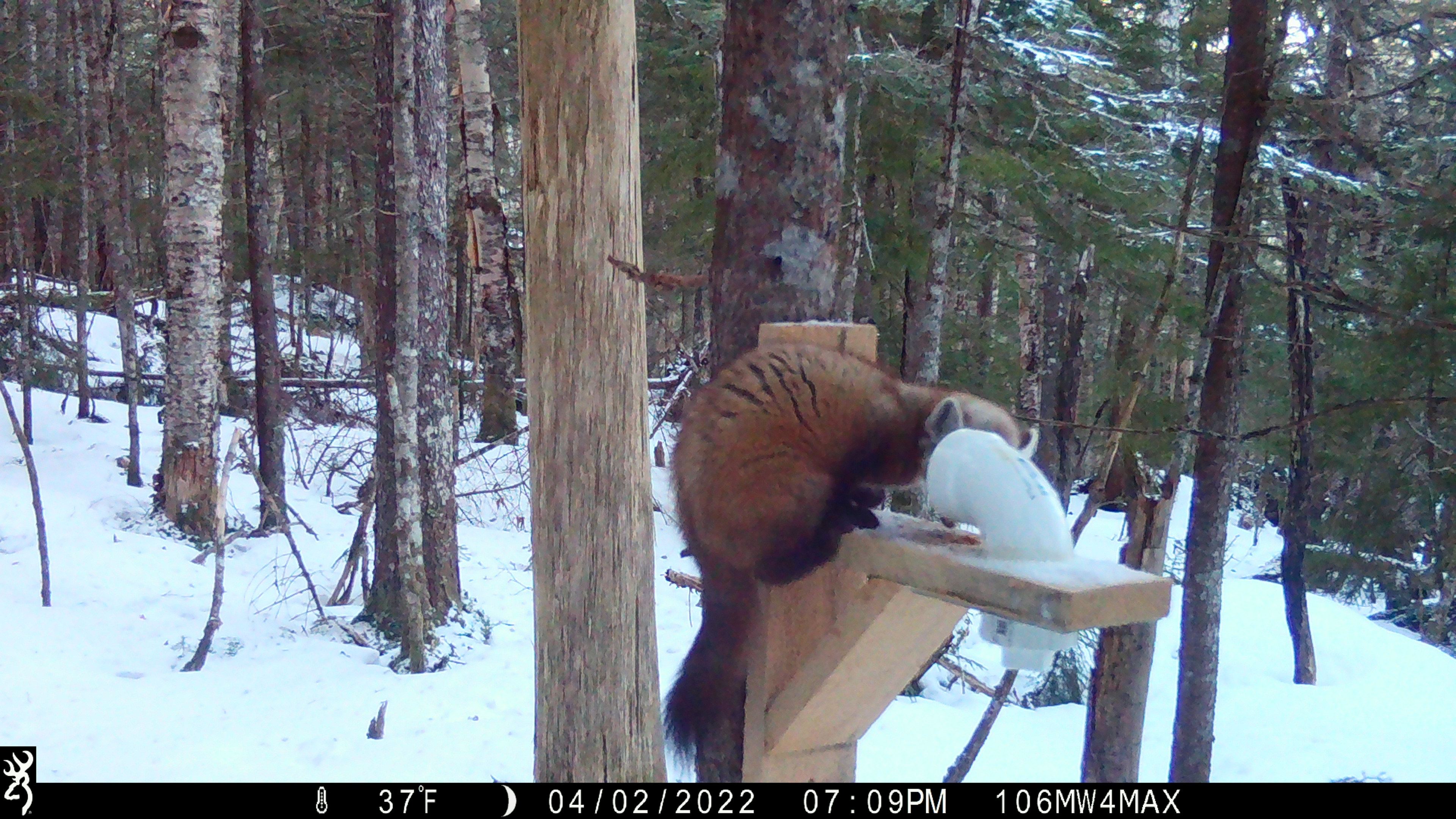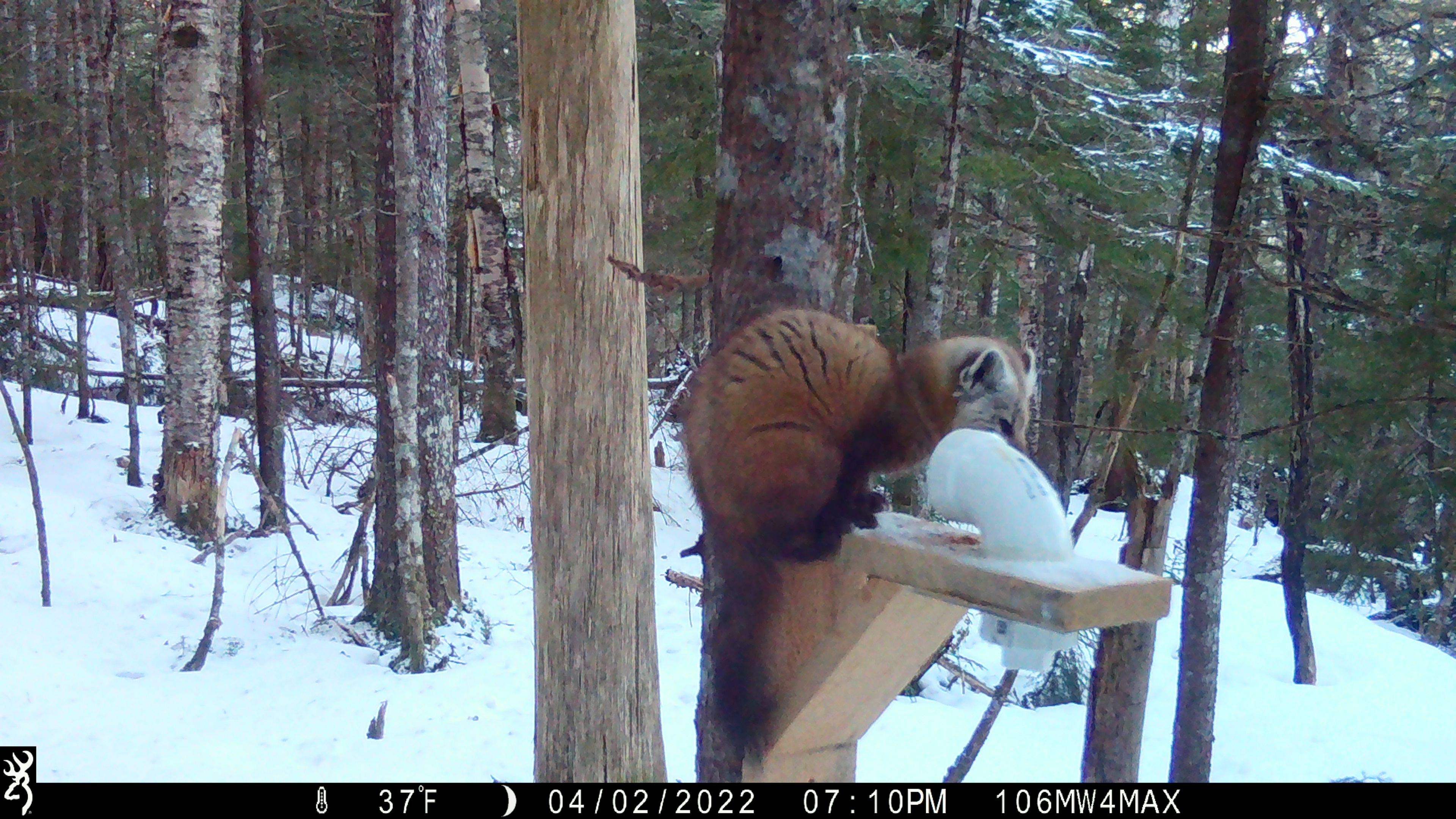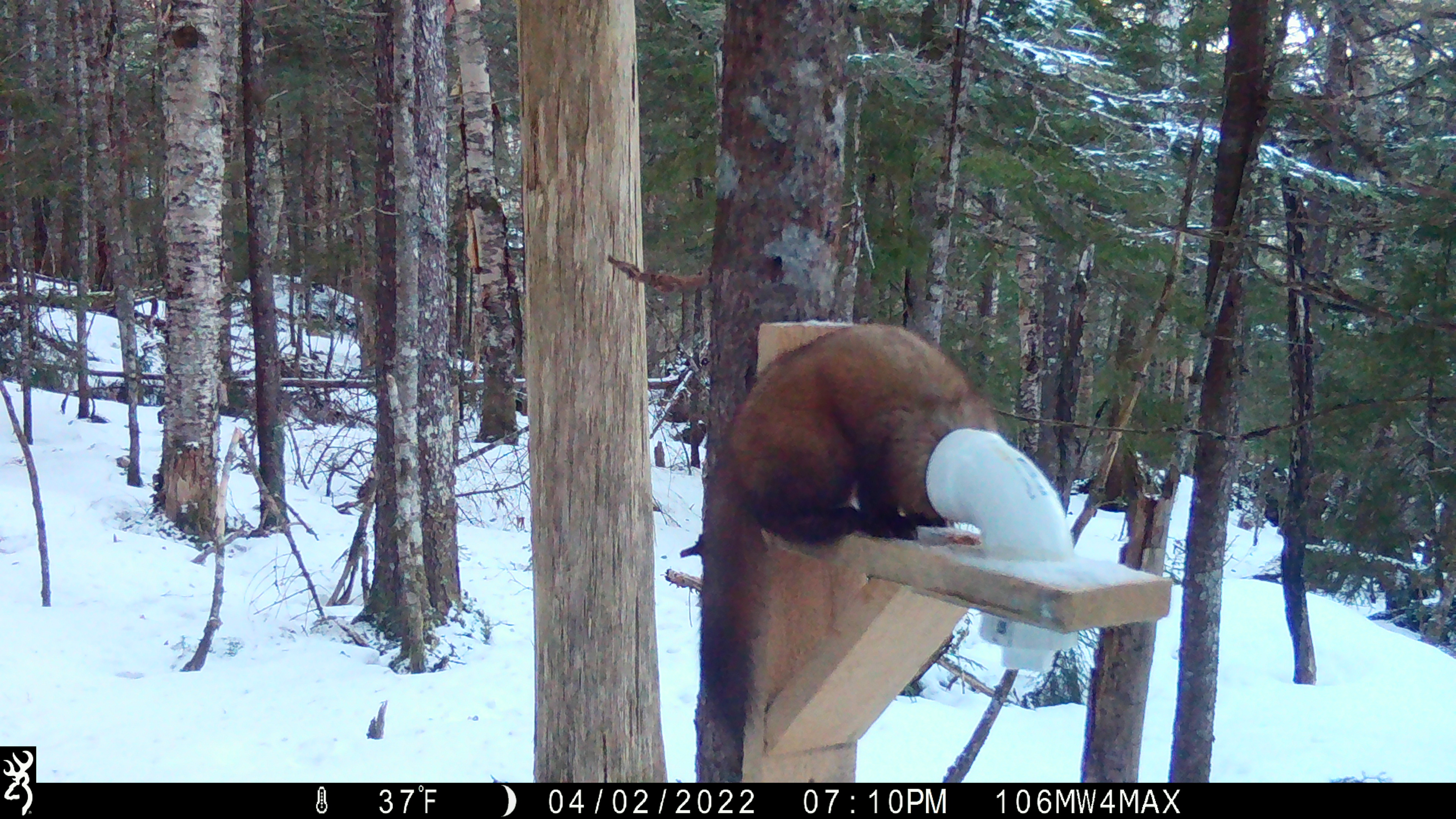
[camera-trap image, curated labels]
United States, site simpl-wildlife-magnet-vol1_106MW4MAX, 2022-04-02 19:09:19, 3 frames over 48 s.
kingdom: Animalia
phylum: Chordata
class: Mammalia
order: Carnivora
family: Mustelidae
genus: Martes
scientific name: Martes americana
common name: american marten